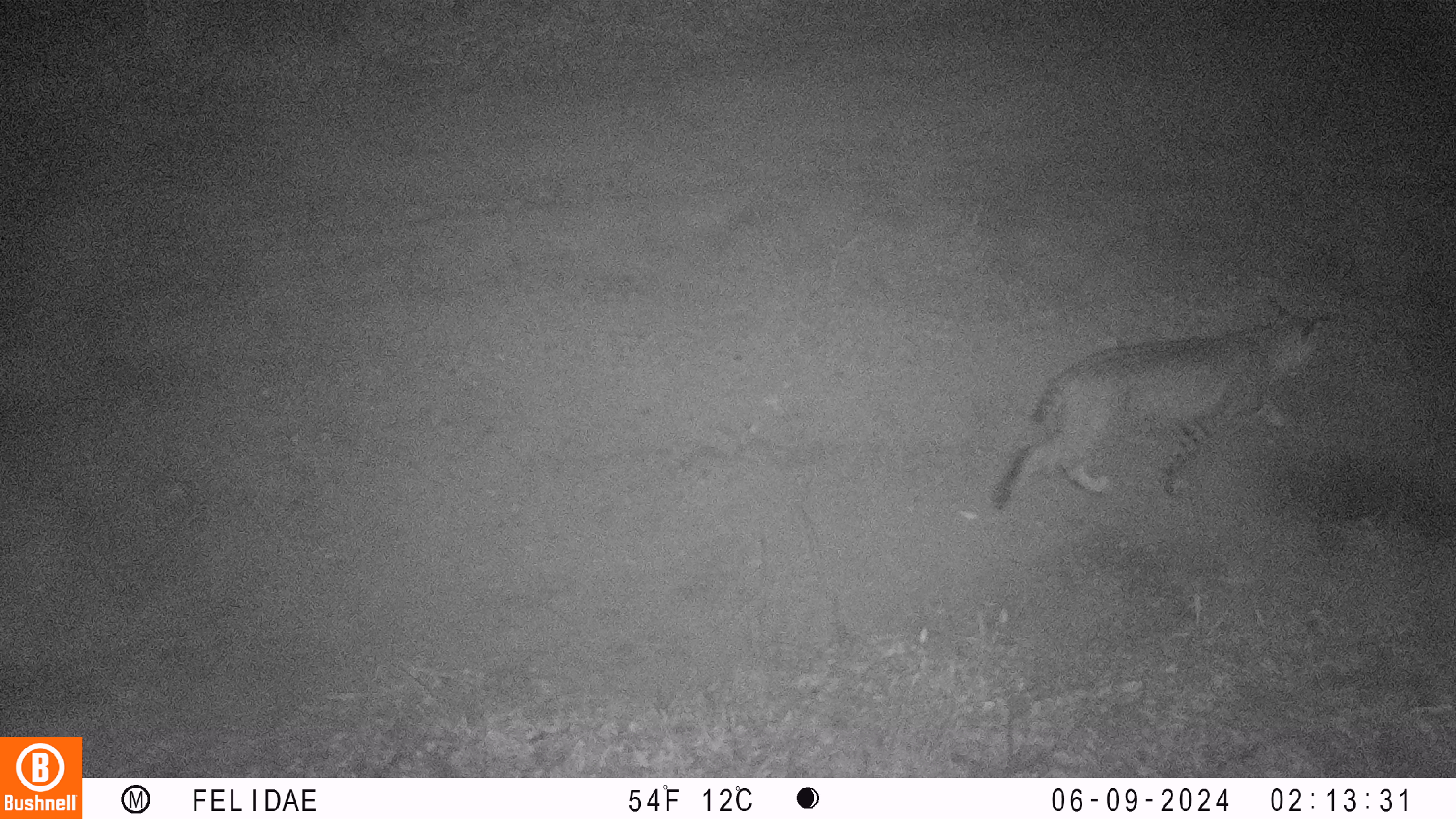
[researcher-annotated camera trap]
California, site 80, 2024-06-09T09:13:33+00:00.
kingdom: Animalia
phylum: Chordata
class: Mammalia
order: Carnivora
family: Felidae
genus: Lynx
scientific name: Lynx rufus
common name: bobcat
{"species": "bobcat (Lynx rufus)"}